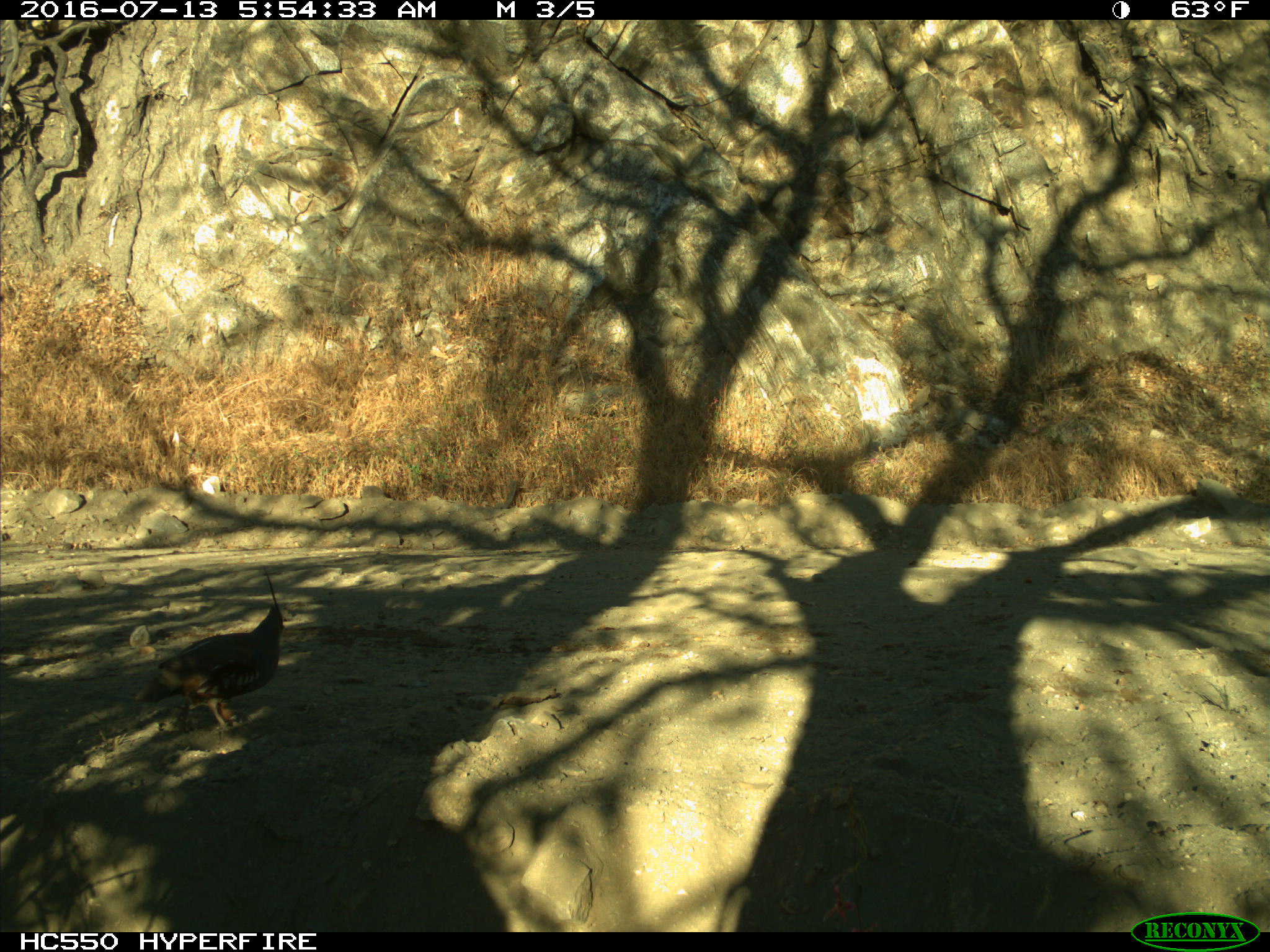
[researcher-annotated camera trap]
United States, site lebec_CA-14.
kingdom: Animalia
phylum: Chordata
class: Aves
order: Galliformes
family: Odontophoridae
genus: Callipepla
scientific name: Callipepla californica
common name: california quail